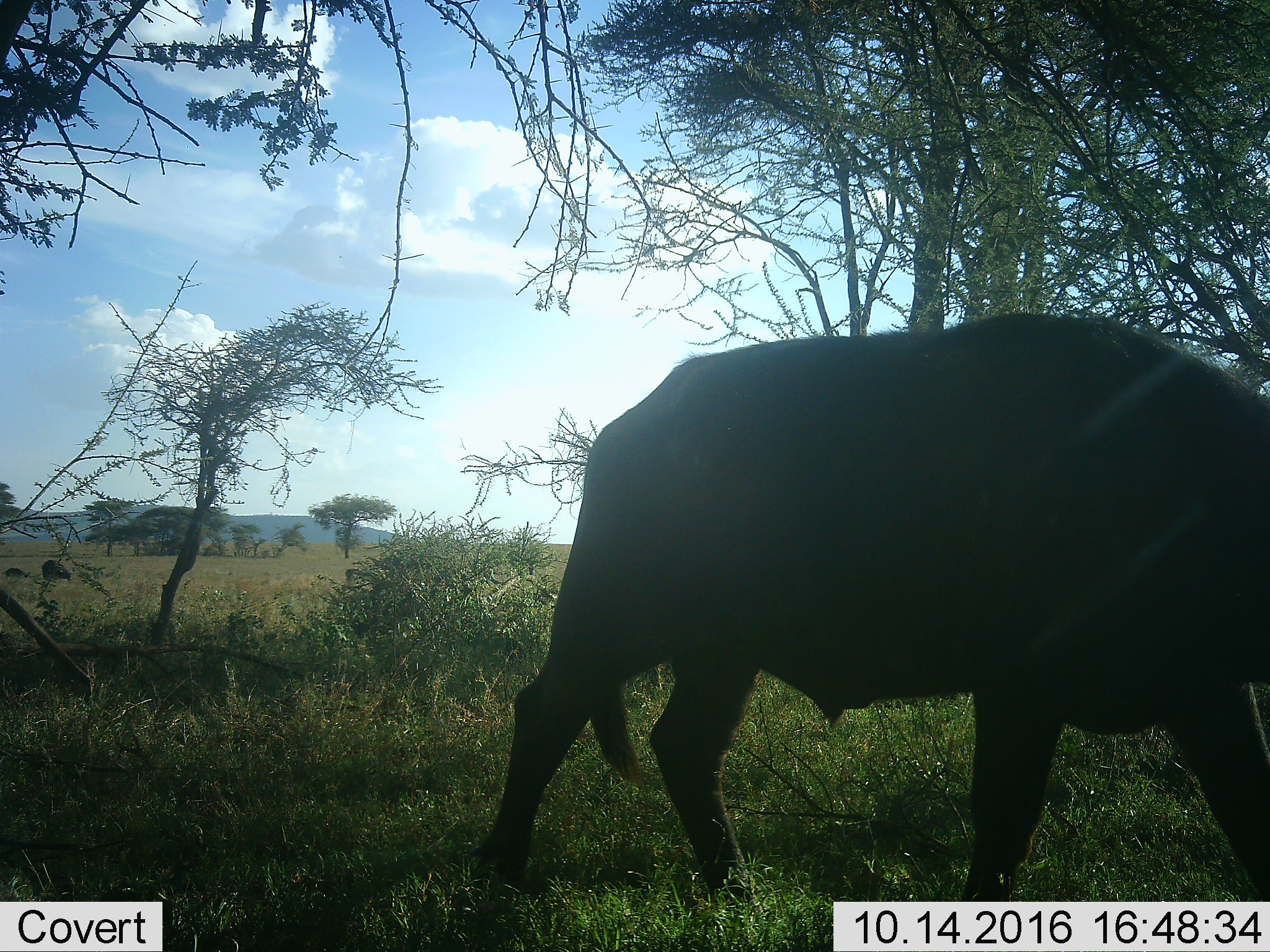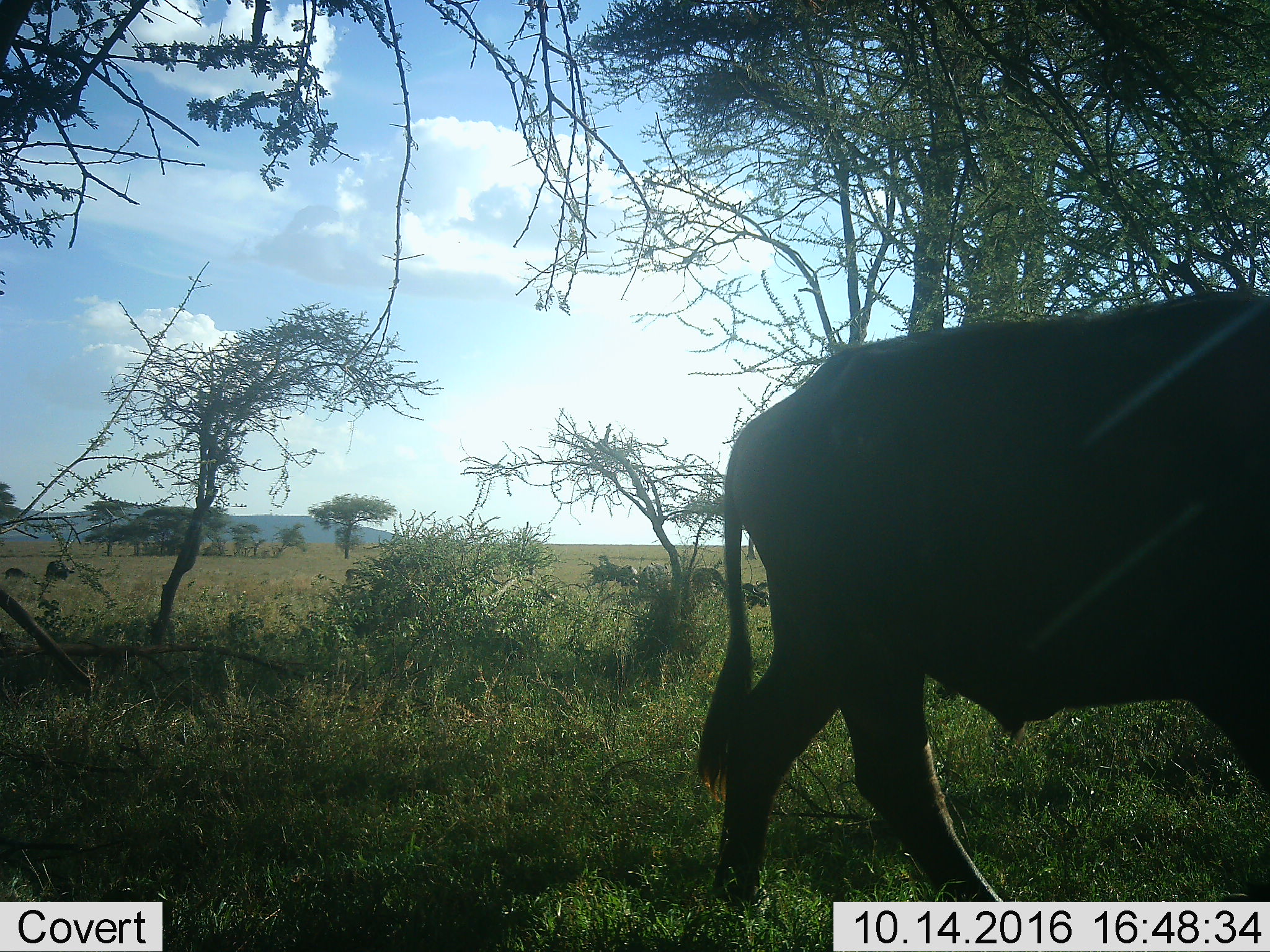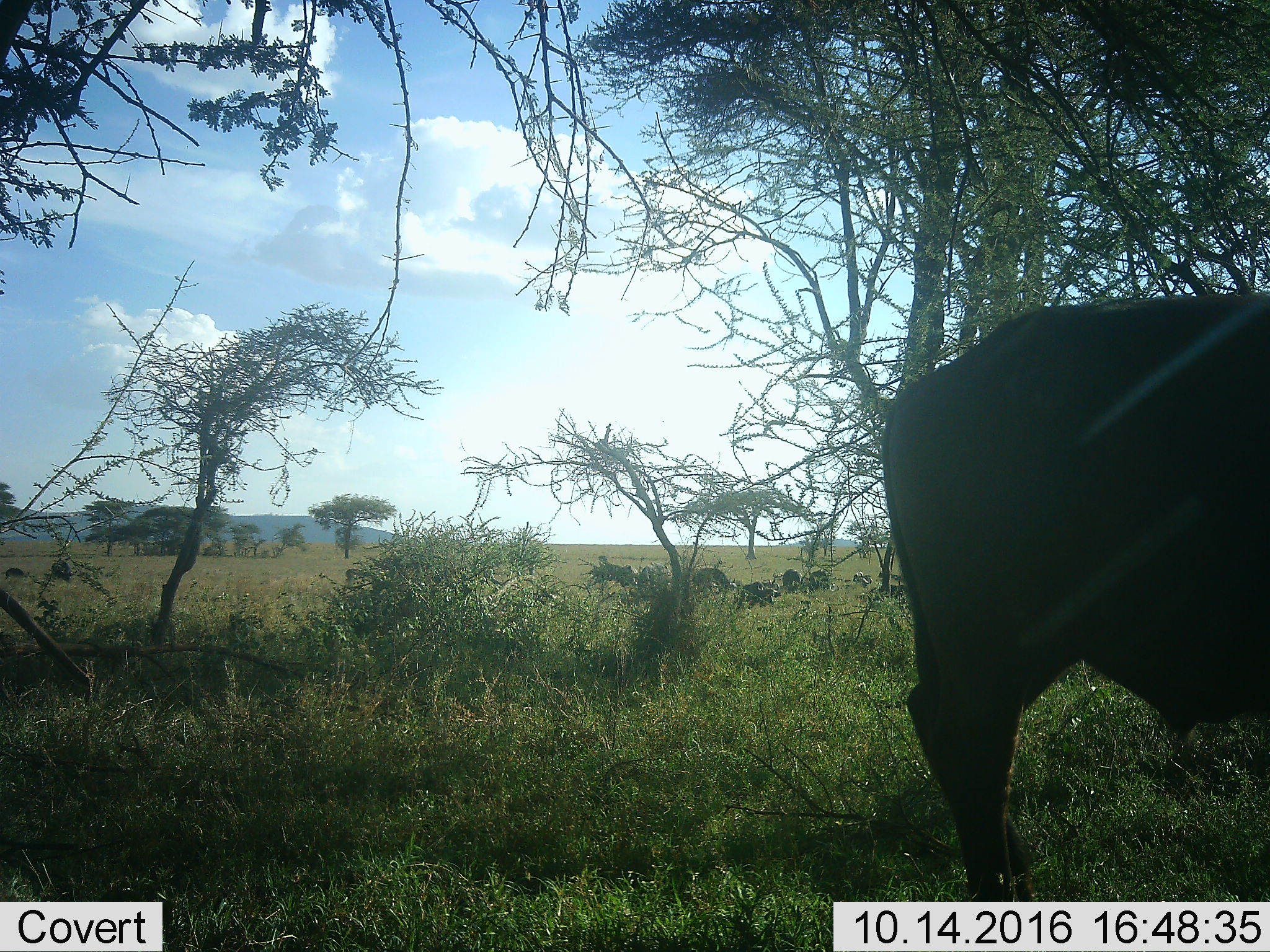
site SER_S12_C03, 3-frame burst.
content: unidentified animal